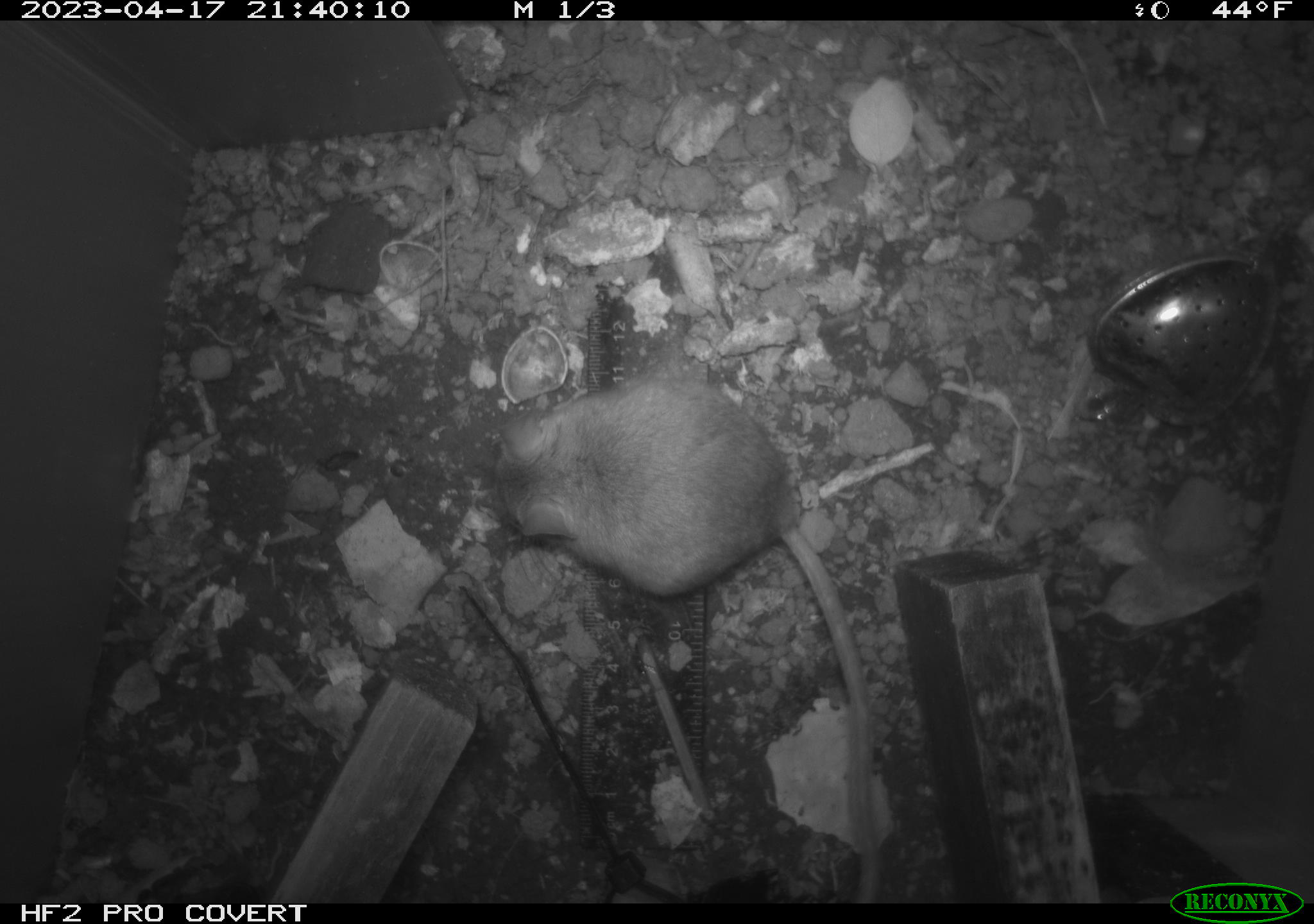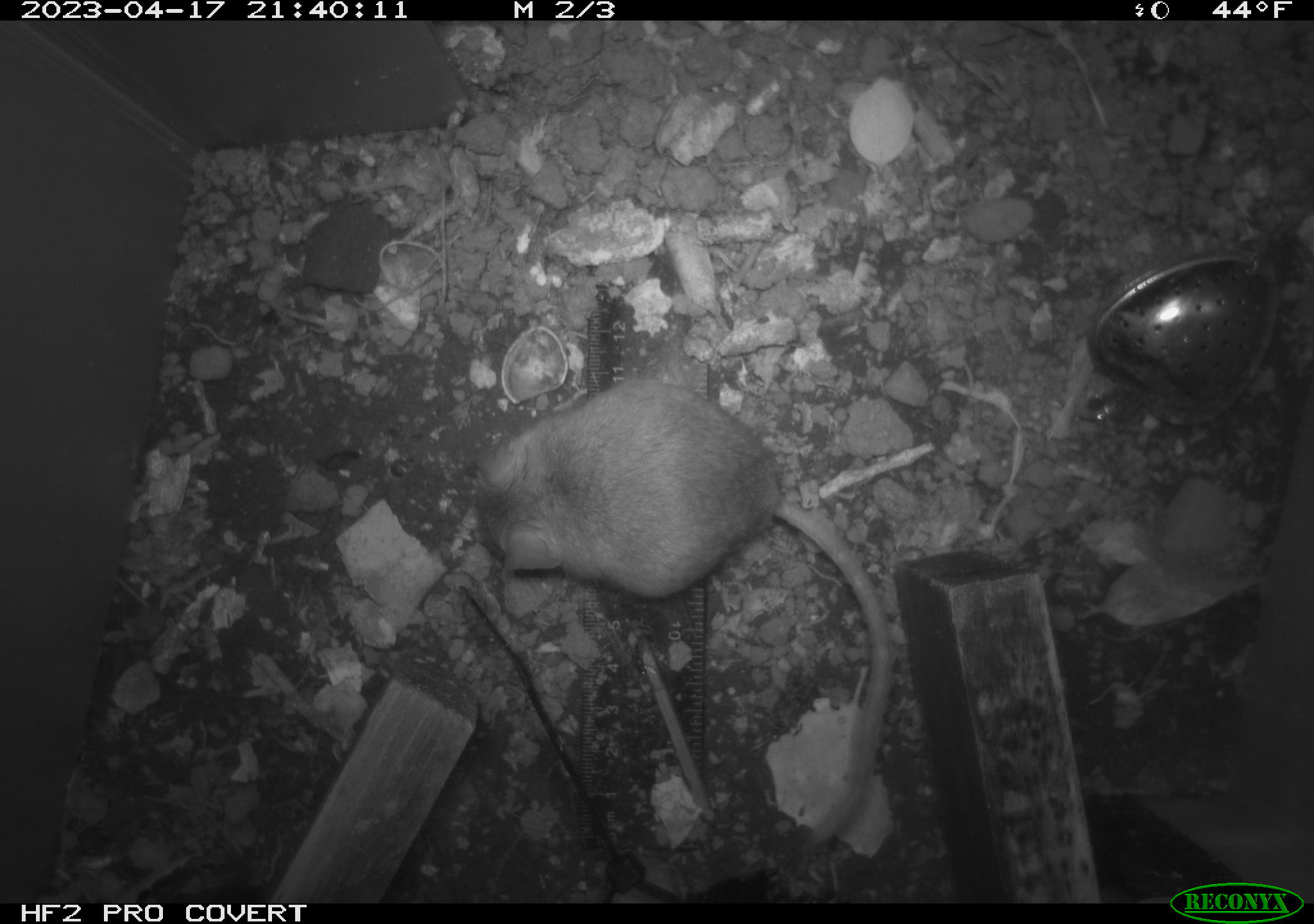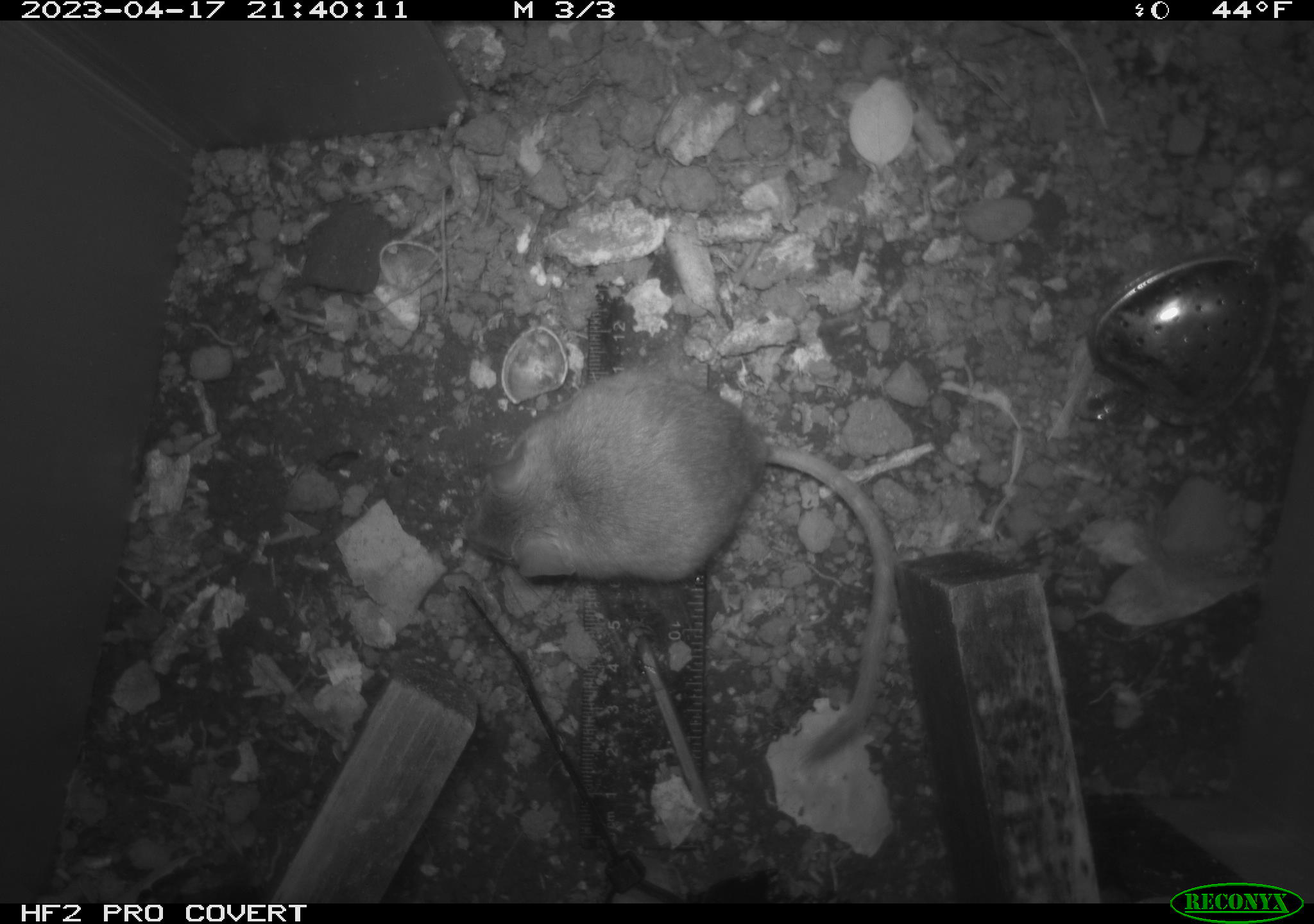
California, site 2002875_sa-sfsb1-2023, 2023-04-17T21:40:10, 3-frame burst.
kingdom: Animalia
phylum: Chordata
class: Mammalia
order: Rodentia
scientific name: Rodentia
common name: mouse species